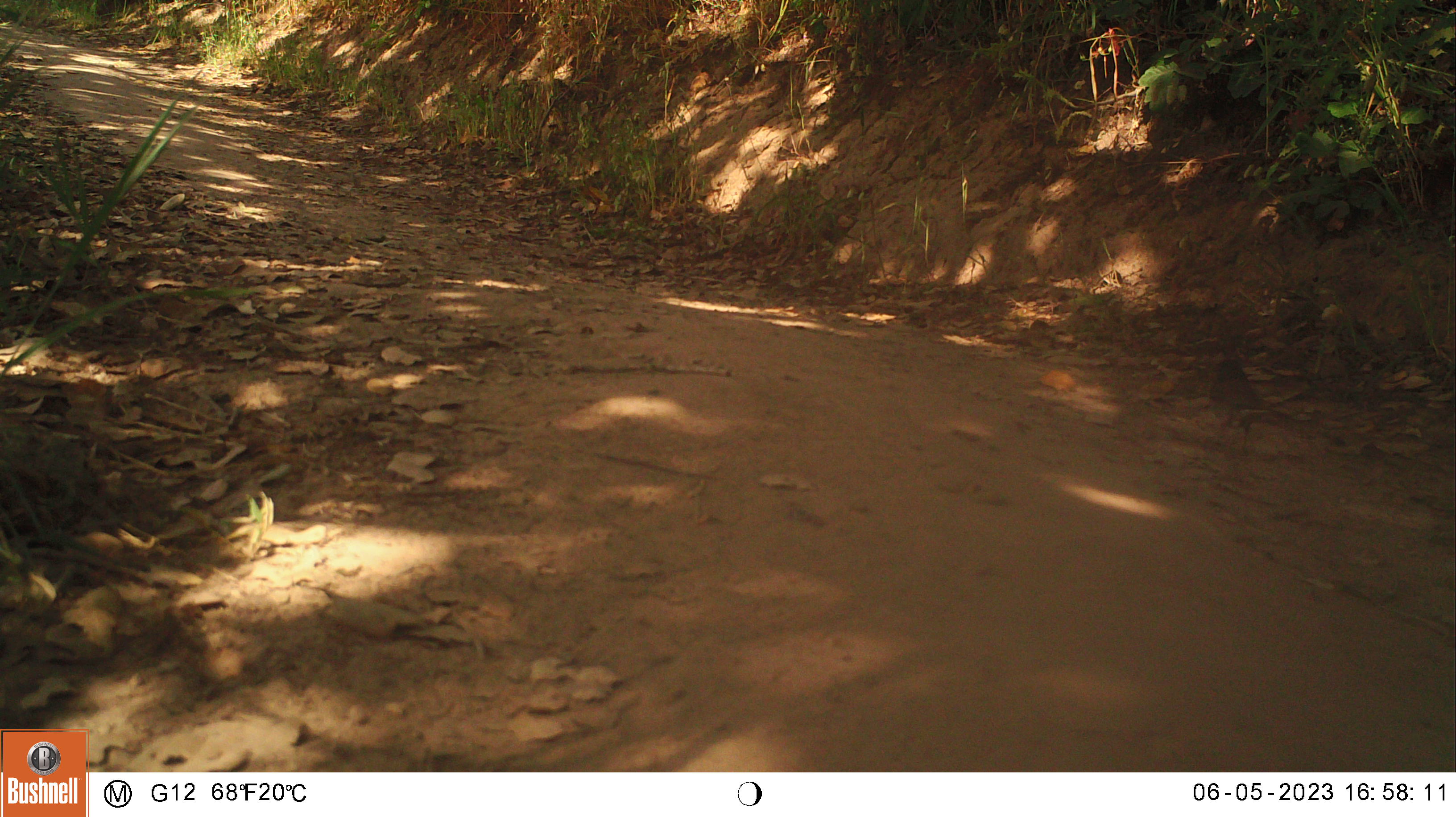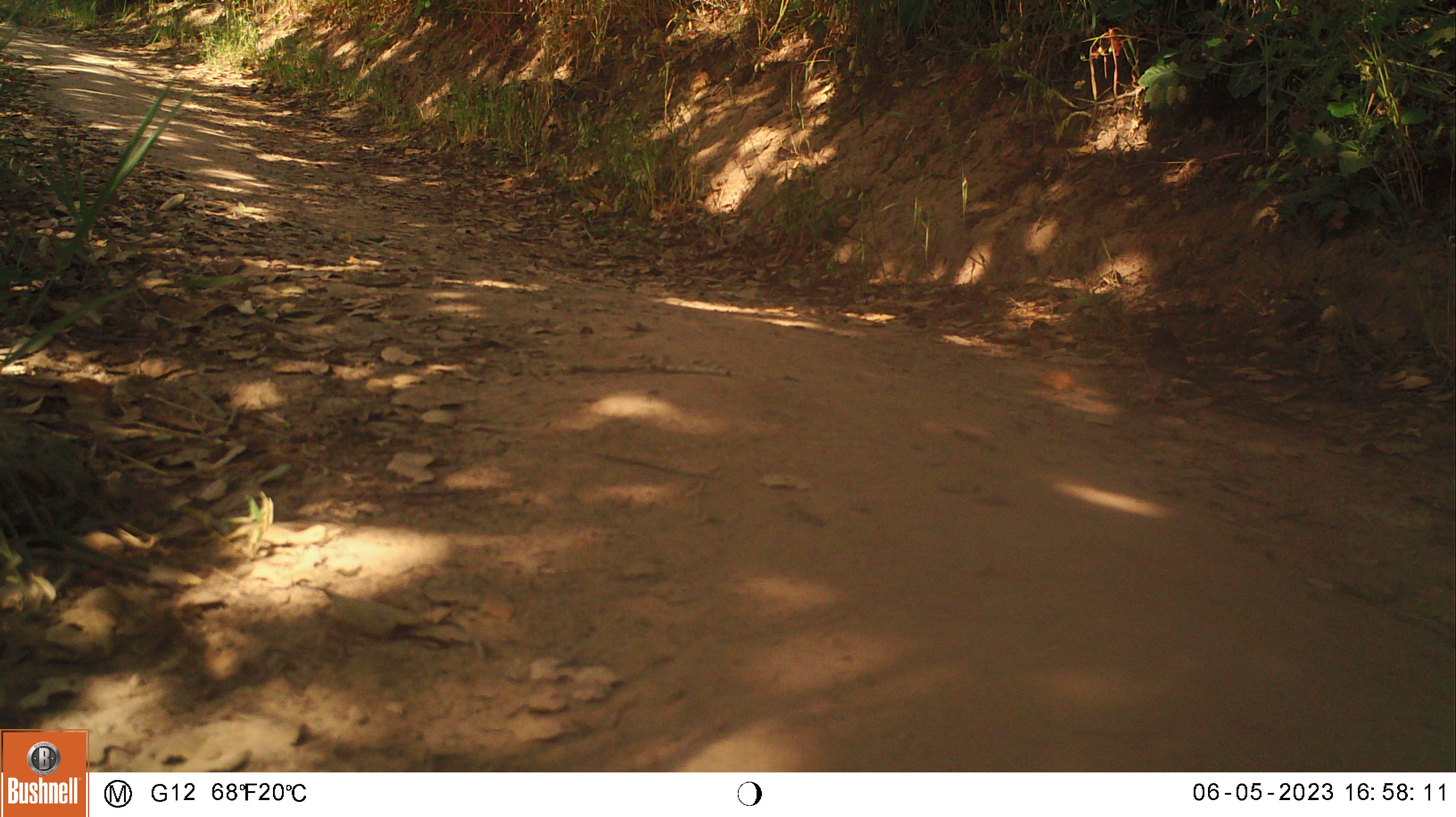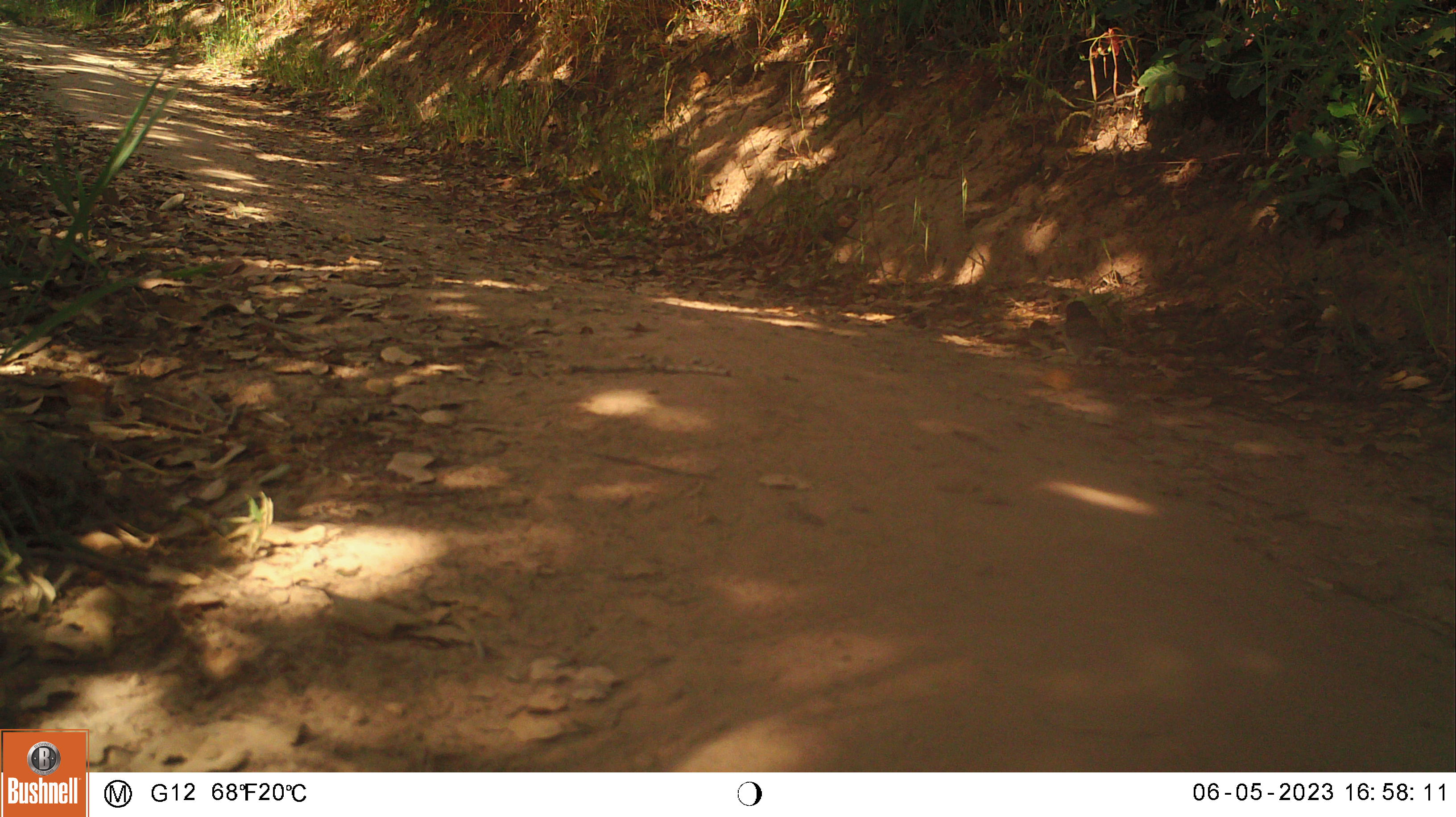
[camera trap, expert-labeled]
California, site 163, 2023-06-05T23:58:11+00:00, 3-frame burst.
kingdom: Animalia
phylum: Chordata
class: Aves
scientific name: Aves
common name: bird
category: unknown bird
Unknown bird (bird) (Aves).